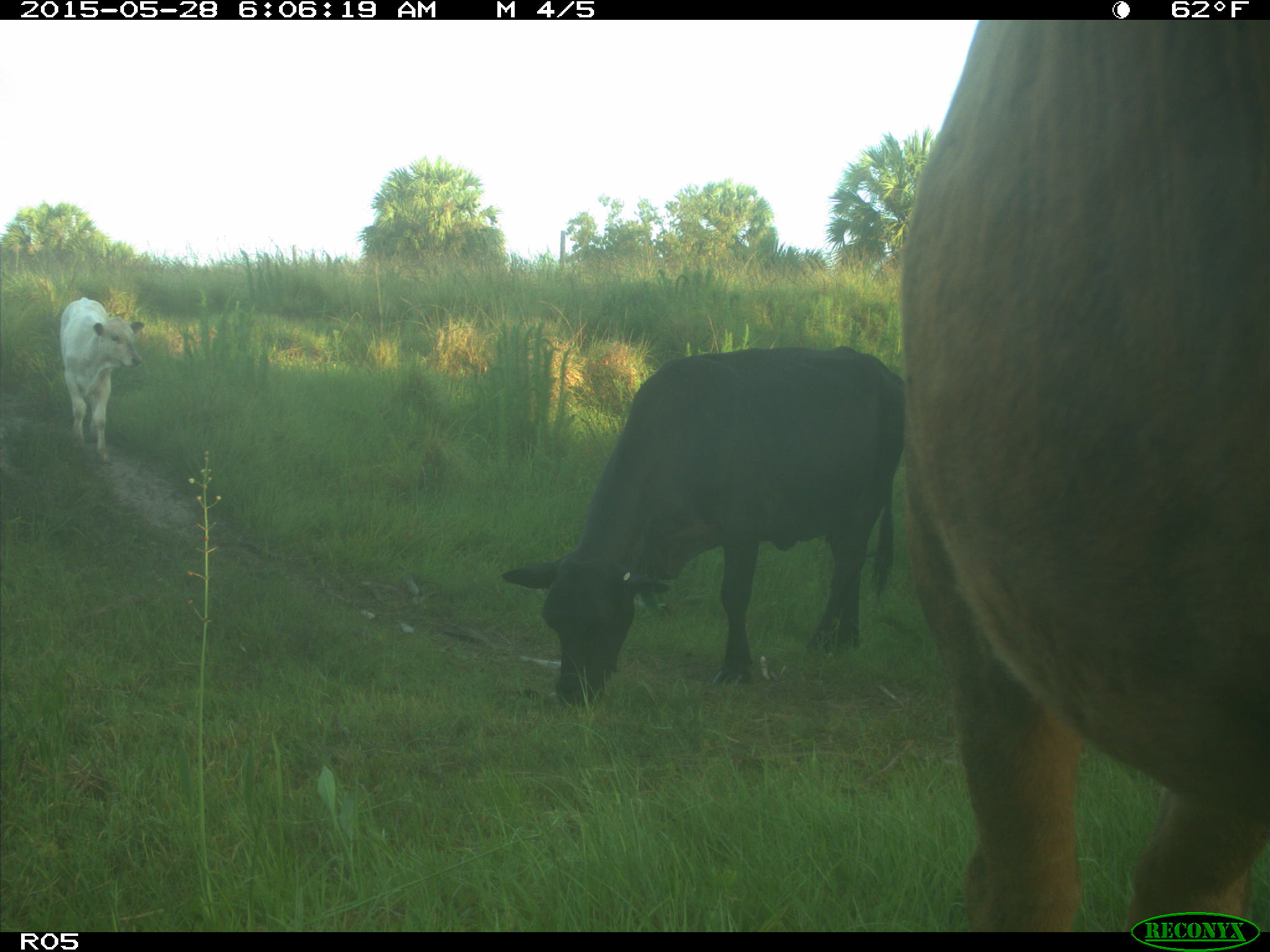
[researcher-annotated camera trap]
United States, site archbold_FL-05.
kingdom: Animalia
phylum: Chordata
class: Mammalia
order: Artiodactyla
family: Bovidae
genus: Bos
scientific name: Bos taurus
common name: domestic cow